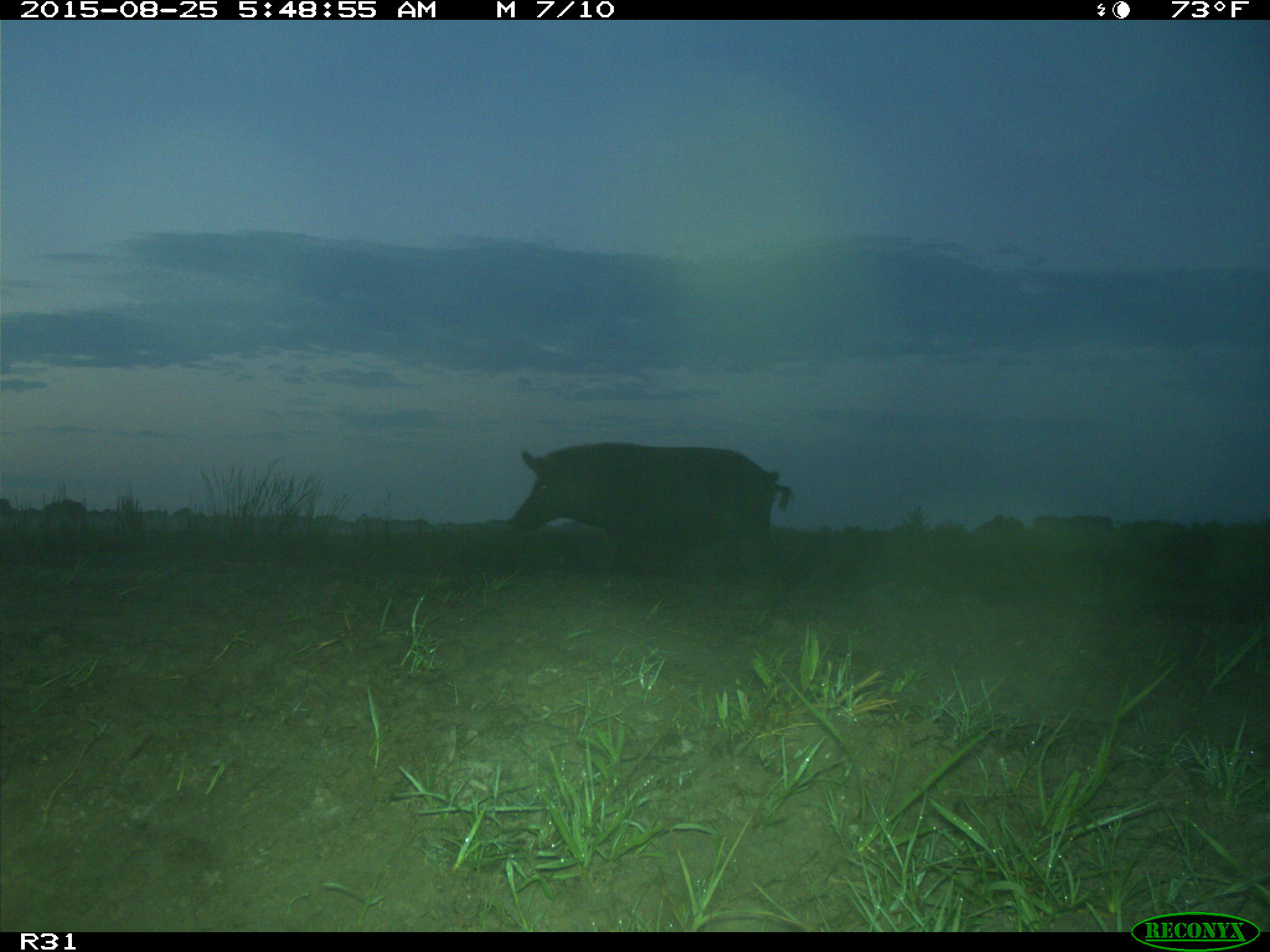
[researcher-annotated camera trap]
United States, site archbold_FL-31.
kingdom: Animalia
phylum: Chordata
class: Mammalia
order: Artiodactyla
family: Suidae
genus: Sus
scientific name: Sus scrofa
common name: wild boar